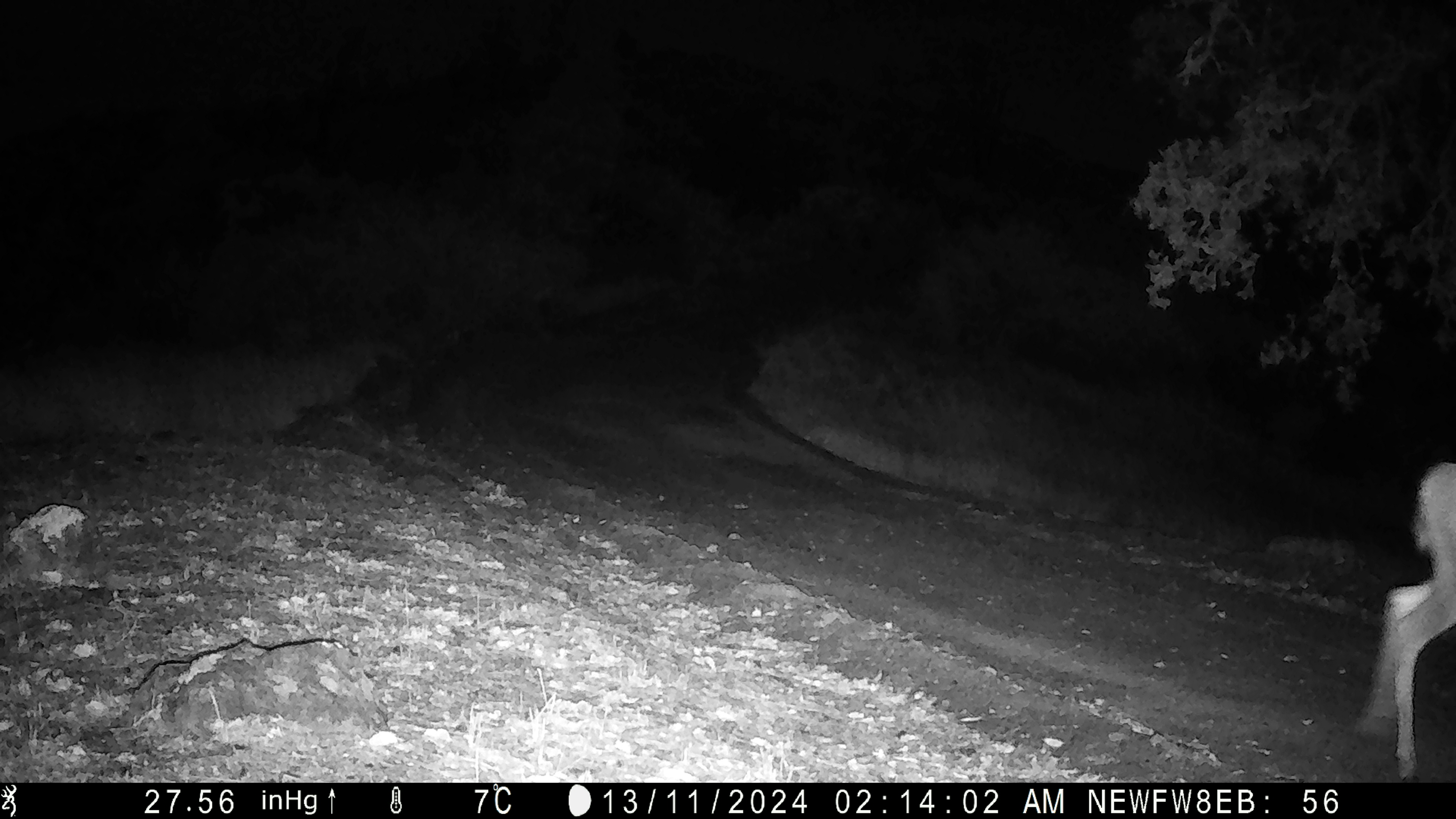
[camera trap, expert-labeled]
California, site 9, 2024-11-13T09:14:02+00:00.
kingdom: Animalia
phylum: Chordata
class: Mammalia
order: Artiodactyla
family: Cervidae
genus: Odocoileus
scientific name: Odocoileus hemionus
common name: mule deer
Mule deer (Odocoileus hemionus).